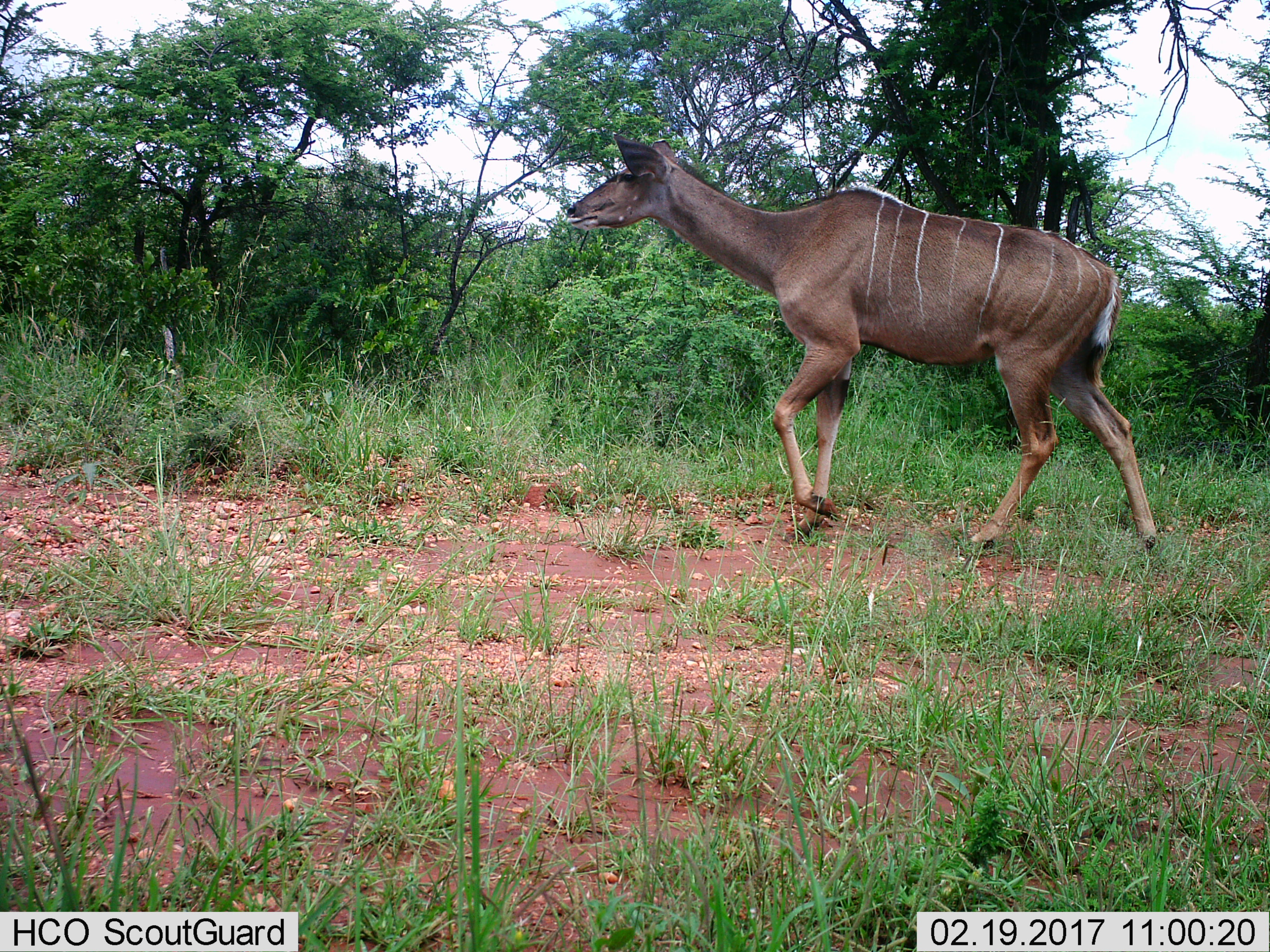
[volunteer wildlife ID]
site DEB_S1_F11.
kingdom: Animalia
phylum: Chordata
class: Mammalia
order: Artiodactyla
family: Bovidae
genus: Tragelaphus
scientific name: Tragelaphus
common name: kudu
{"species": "kudu (Tragelaphus)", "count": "1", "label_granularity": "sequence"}